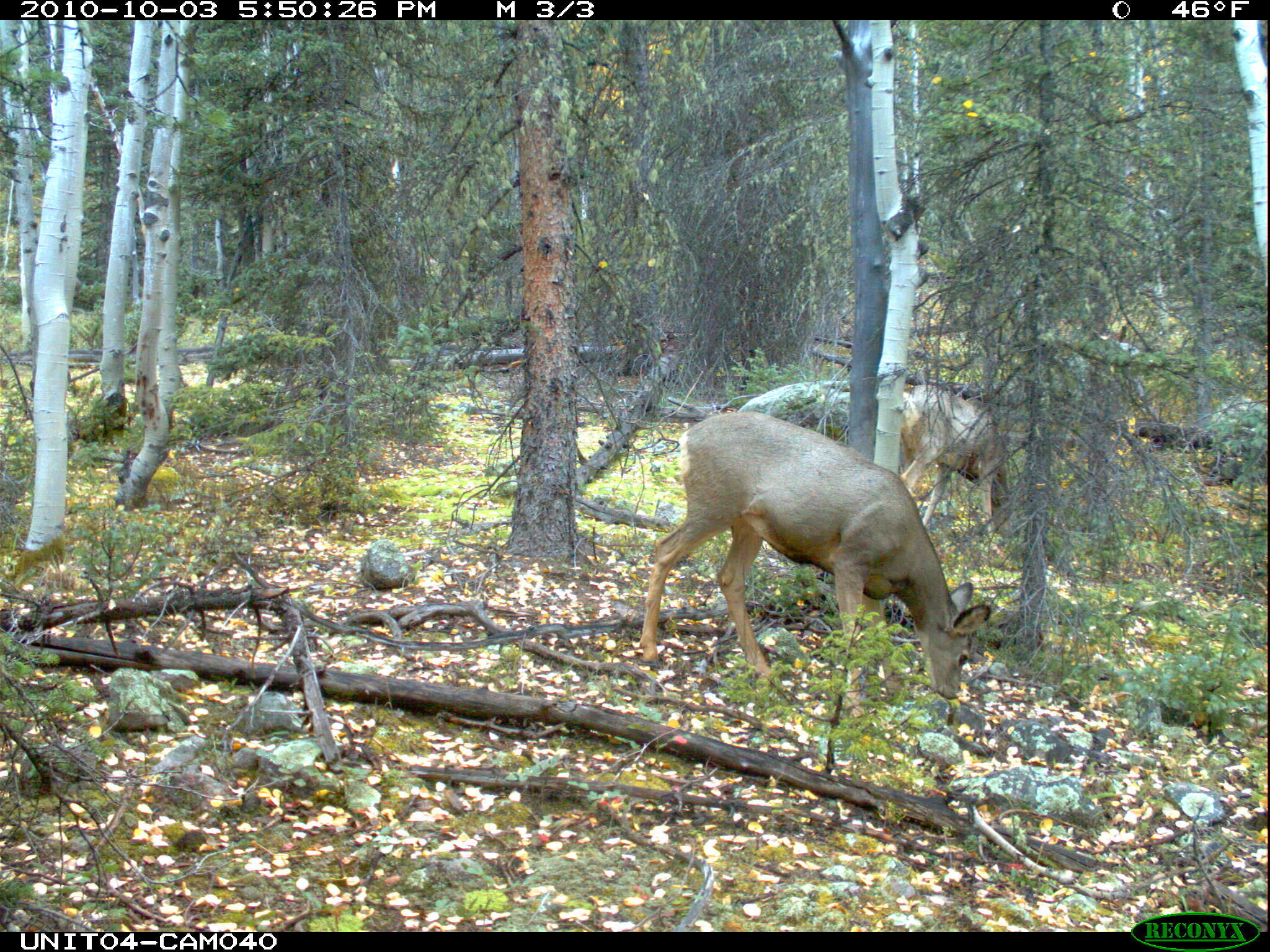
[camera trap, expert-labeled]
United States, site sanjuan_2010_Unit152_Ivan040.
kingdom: Animalia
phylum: Chordata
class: Mammalia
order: Artiodactyla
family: Cervidae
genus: Odocoileus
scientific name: Odocoileus hemionus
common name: mule deer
Odocoileus hemionus (mule deer).